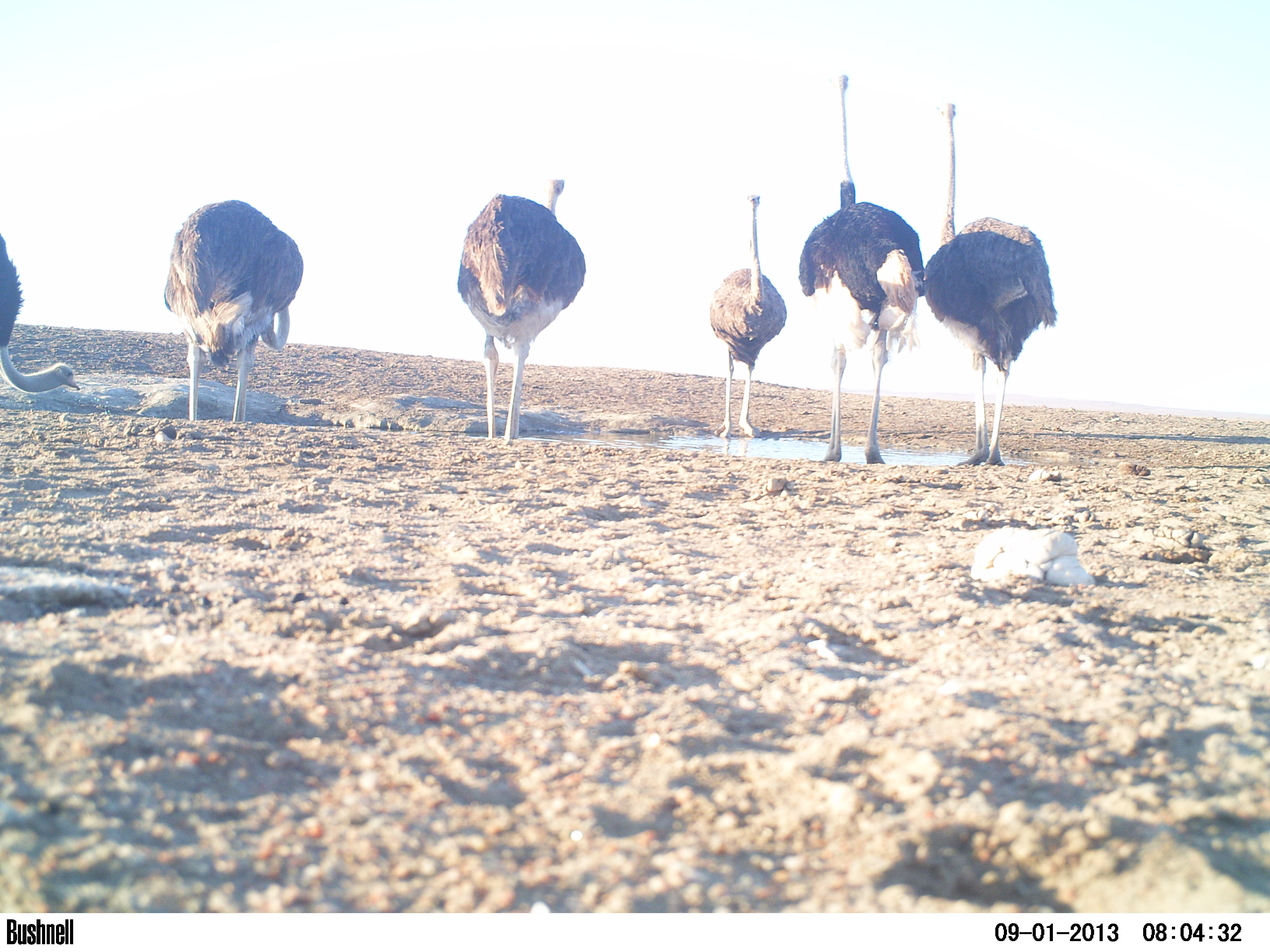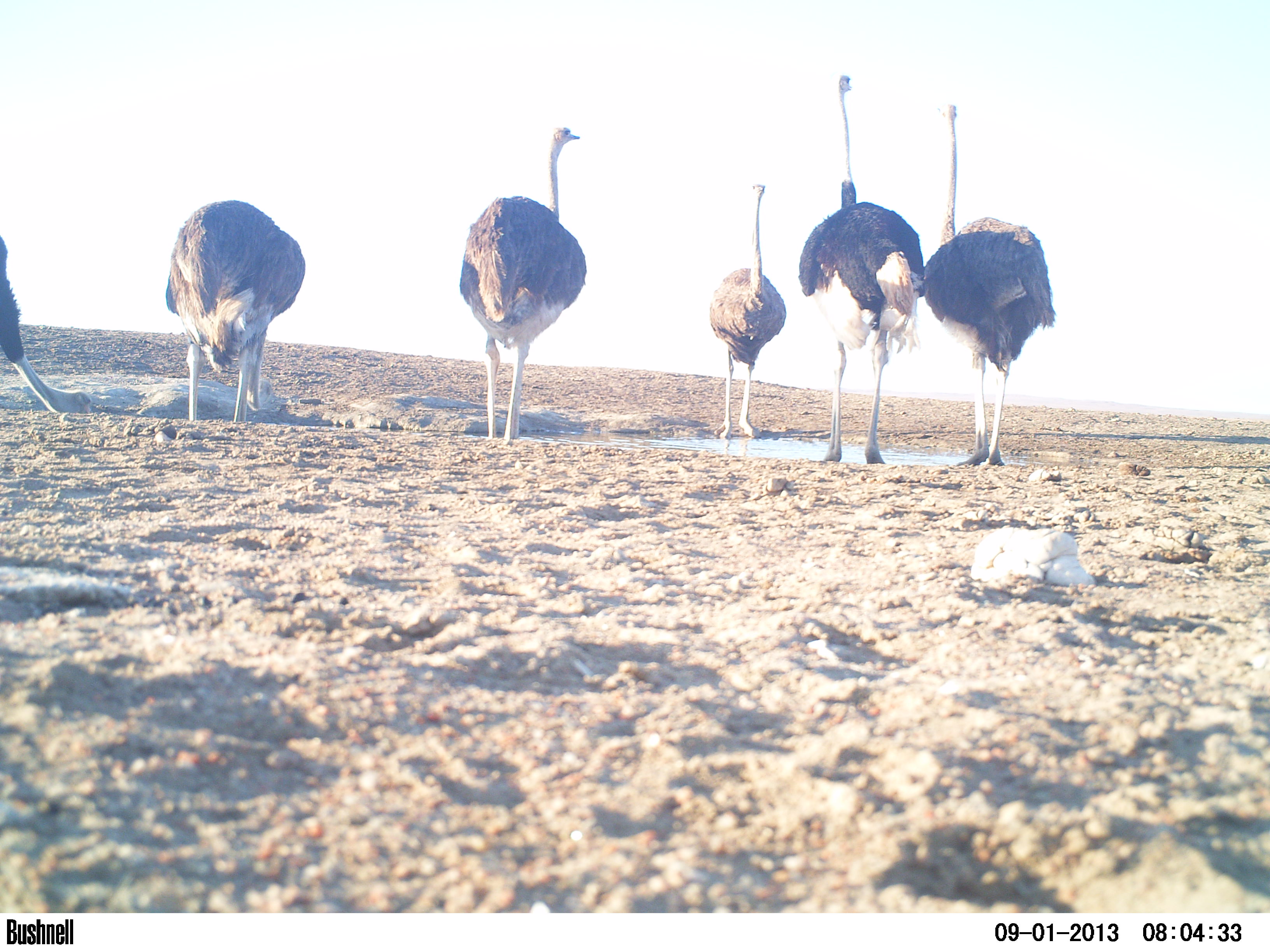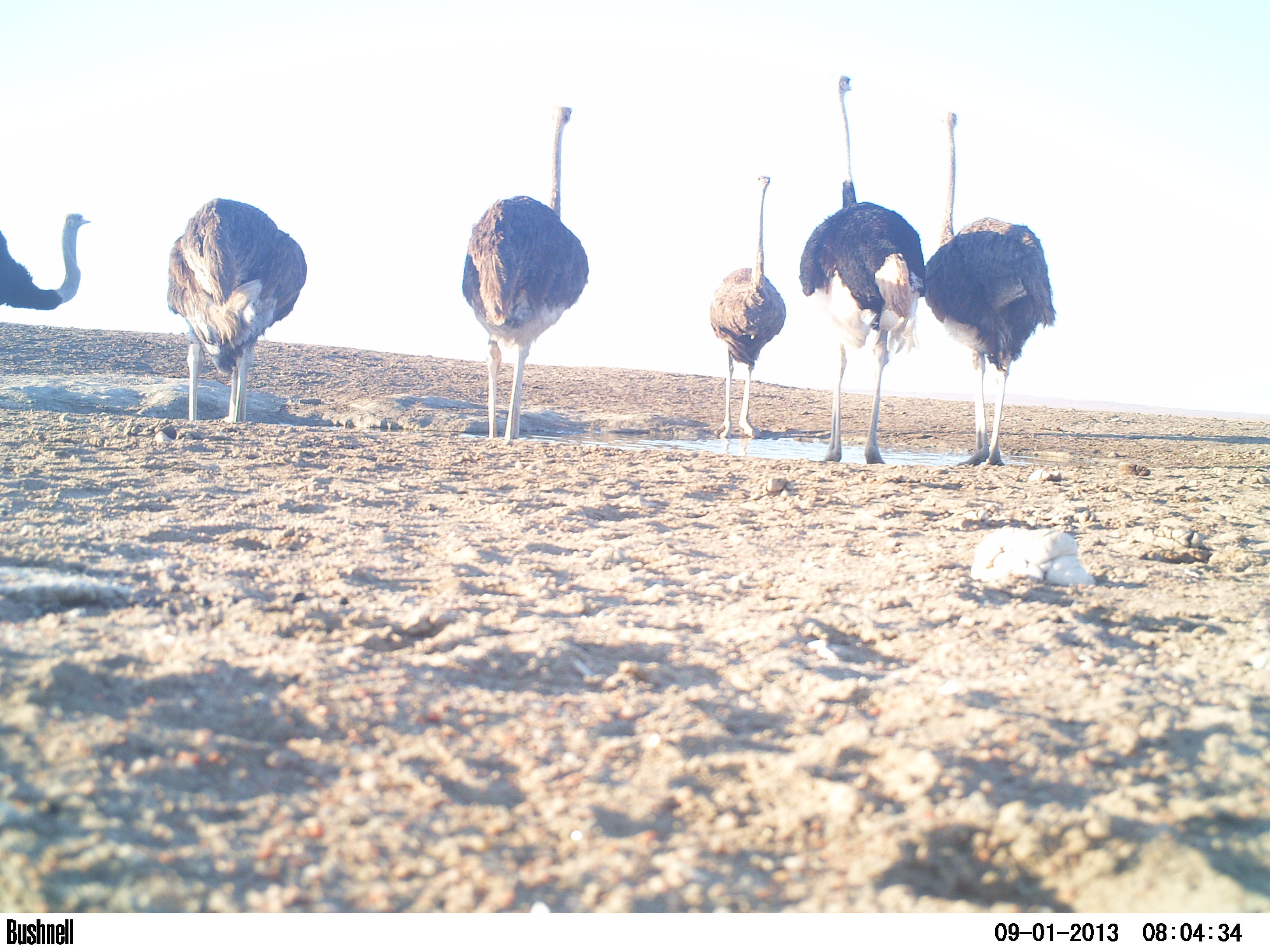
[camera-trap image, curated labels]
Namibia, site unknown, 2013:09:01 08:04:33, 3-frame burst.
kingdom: Animalia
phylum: Chordata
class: Aves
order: Struthioniformes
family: Struthionidae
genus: Struthio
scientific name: Struthio camelus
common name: common ostrich